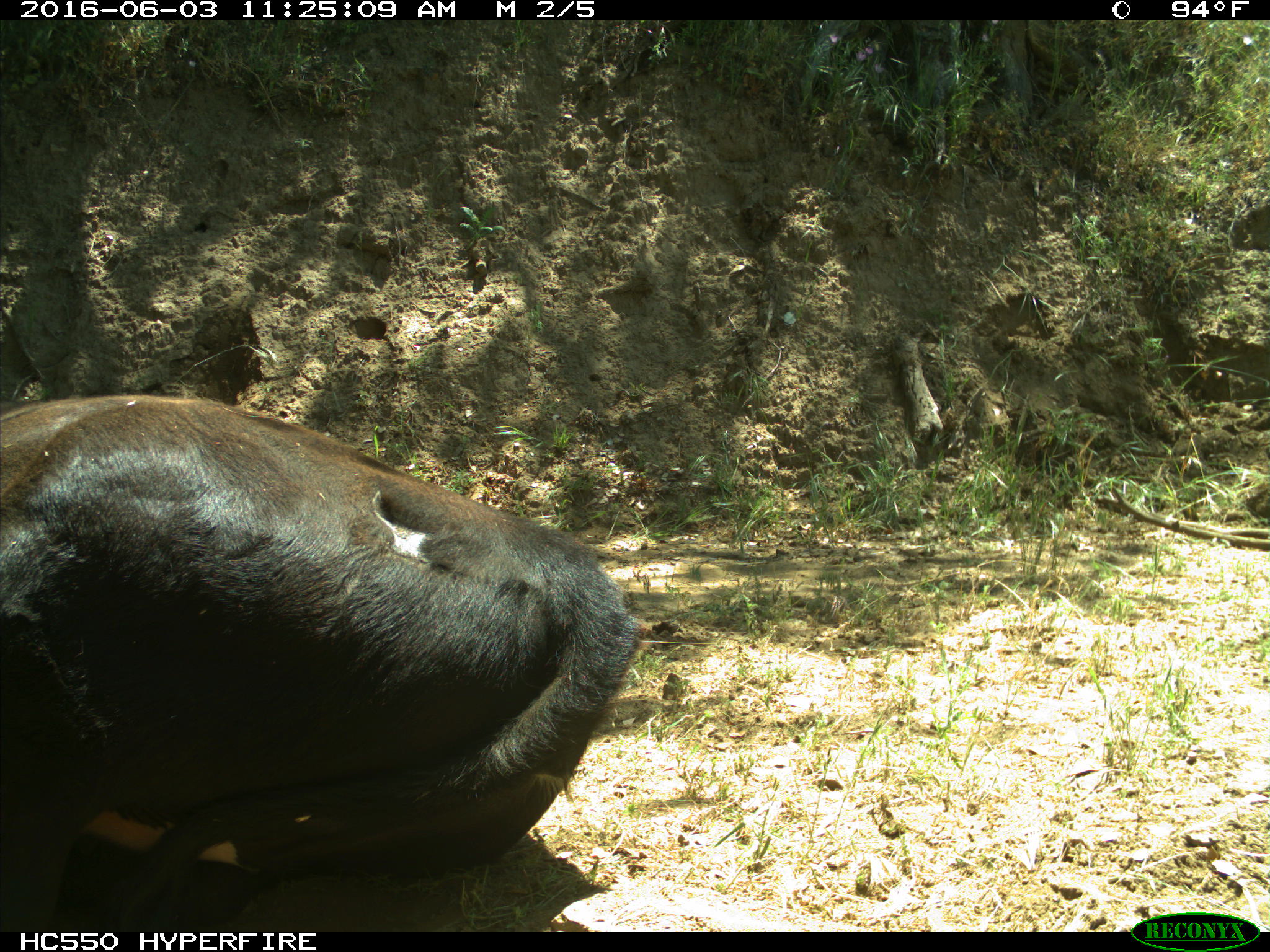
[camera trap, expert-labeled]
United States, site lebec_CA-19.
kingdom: Animalia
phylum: Chordata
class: Mammalia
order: Artiodactyla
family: Bovidae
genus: Bos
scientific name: Bos taurus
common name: domestic cow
Bos taurus (domestic cow).